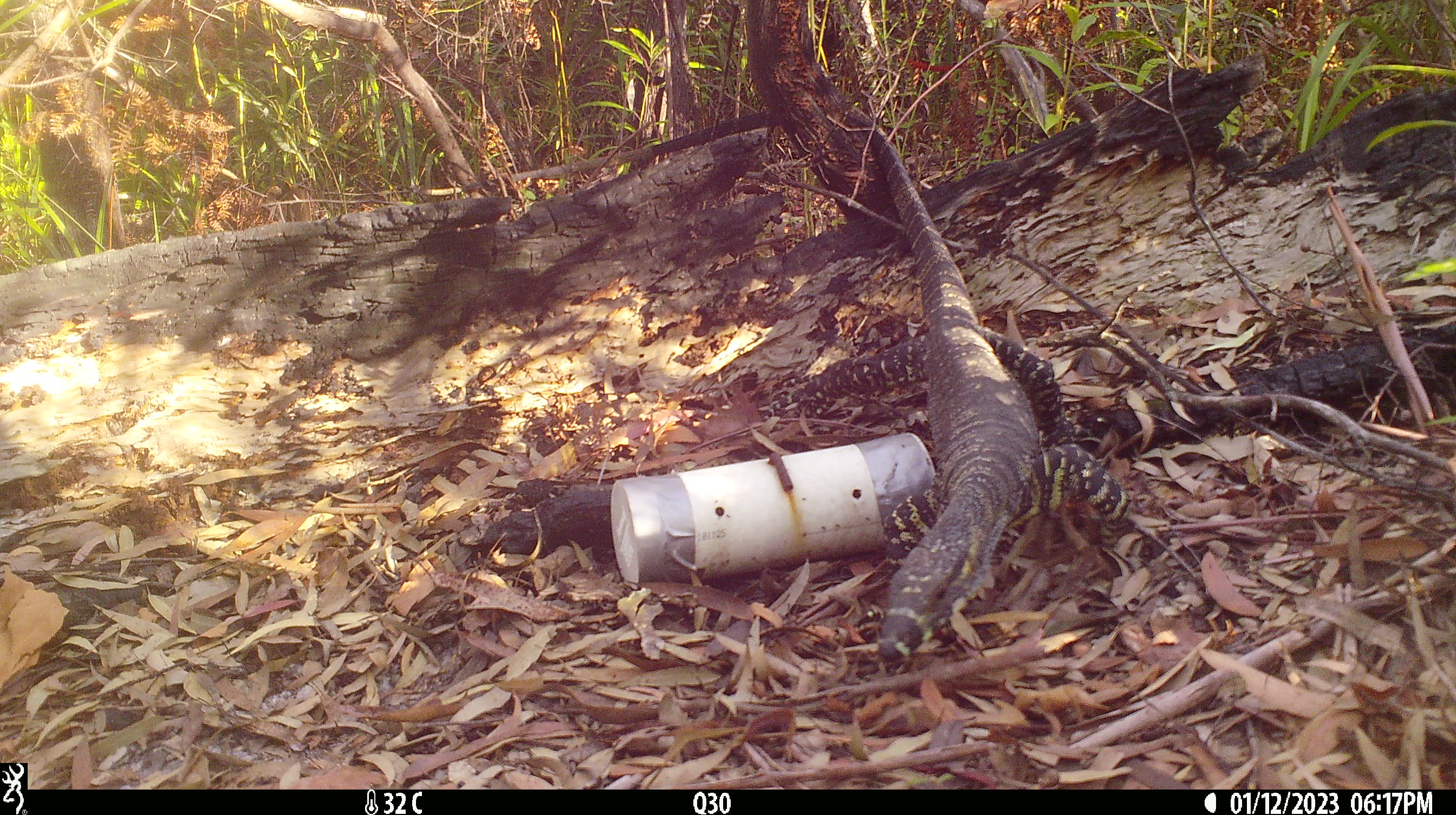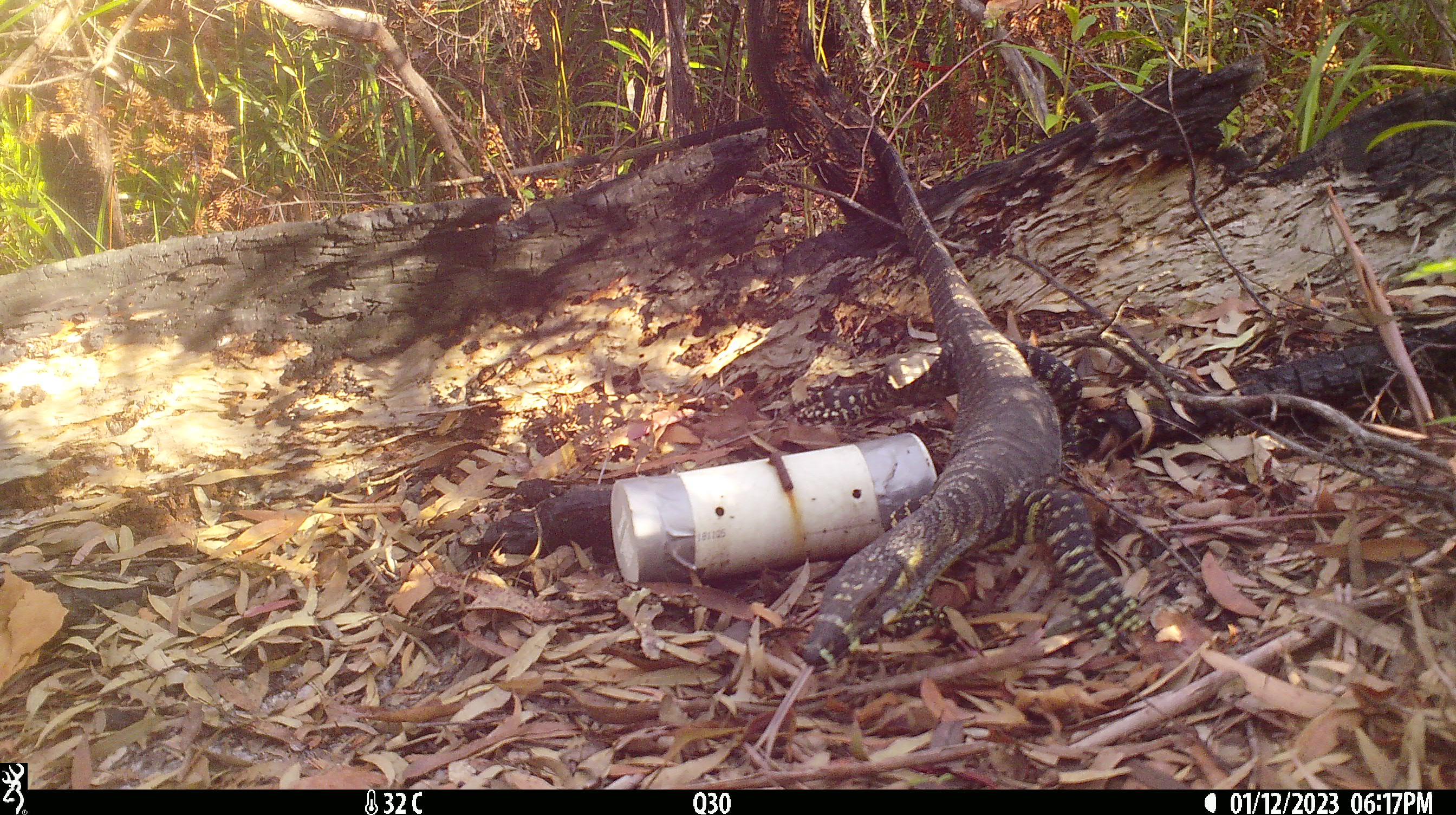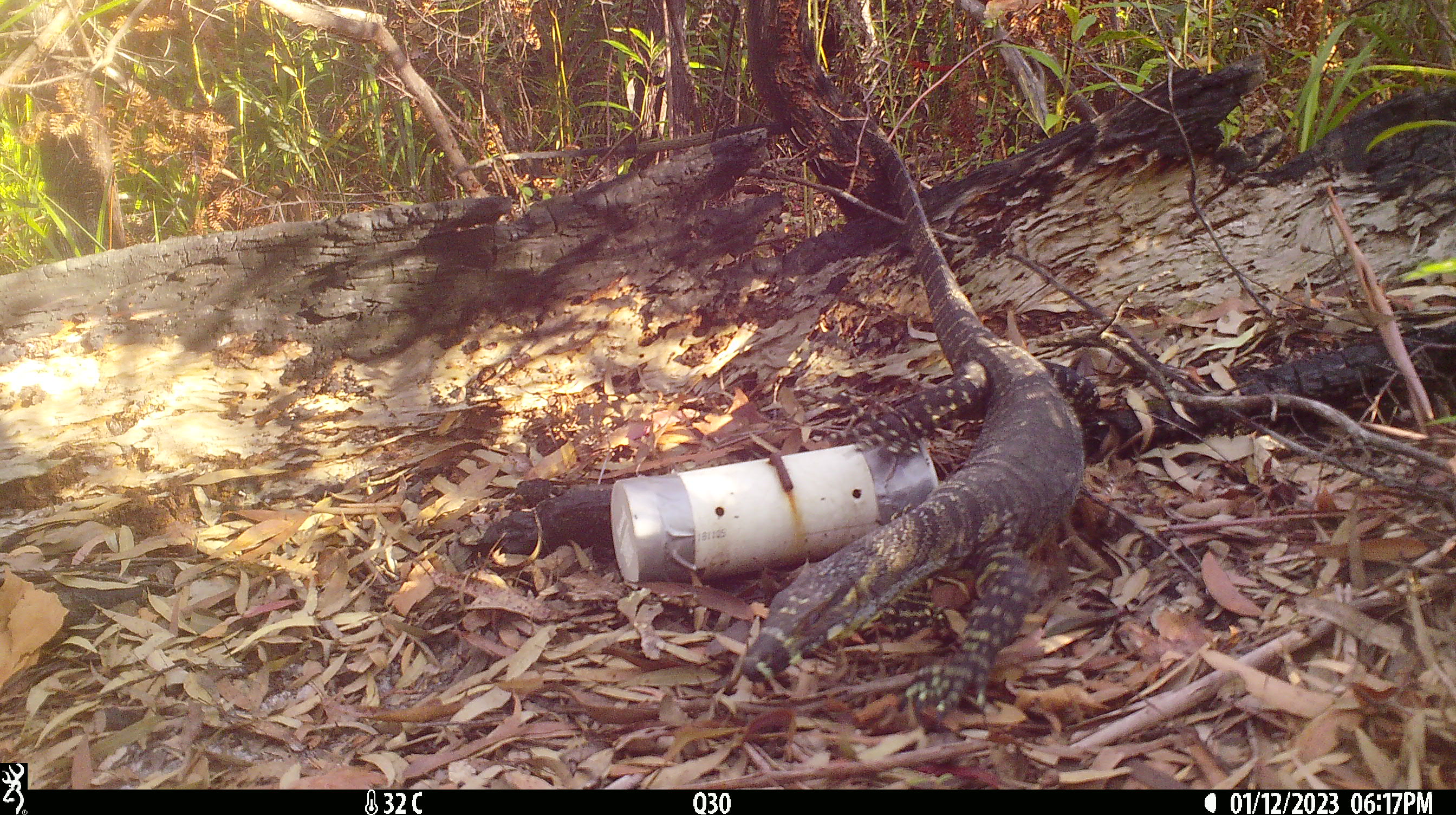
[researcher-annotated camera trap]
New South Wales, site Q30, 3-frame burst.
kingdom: Animalia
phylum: Chordata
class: Reptilia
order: Squamata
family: Varanidae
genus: Varanus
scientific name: Varanus varius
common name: lace monitor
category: goanna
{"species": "goanna (lace monitor) (Varanus varius)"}